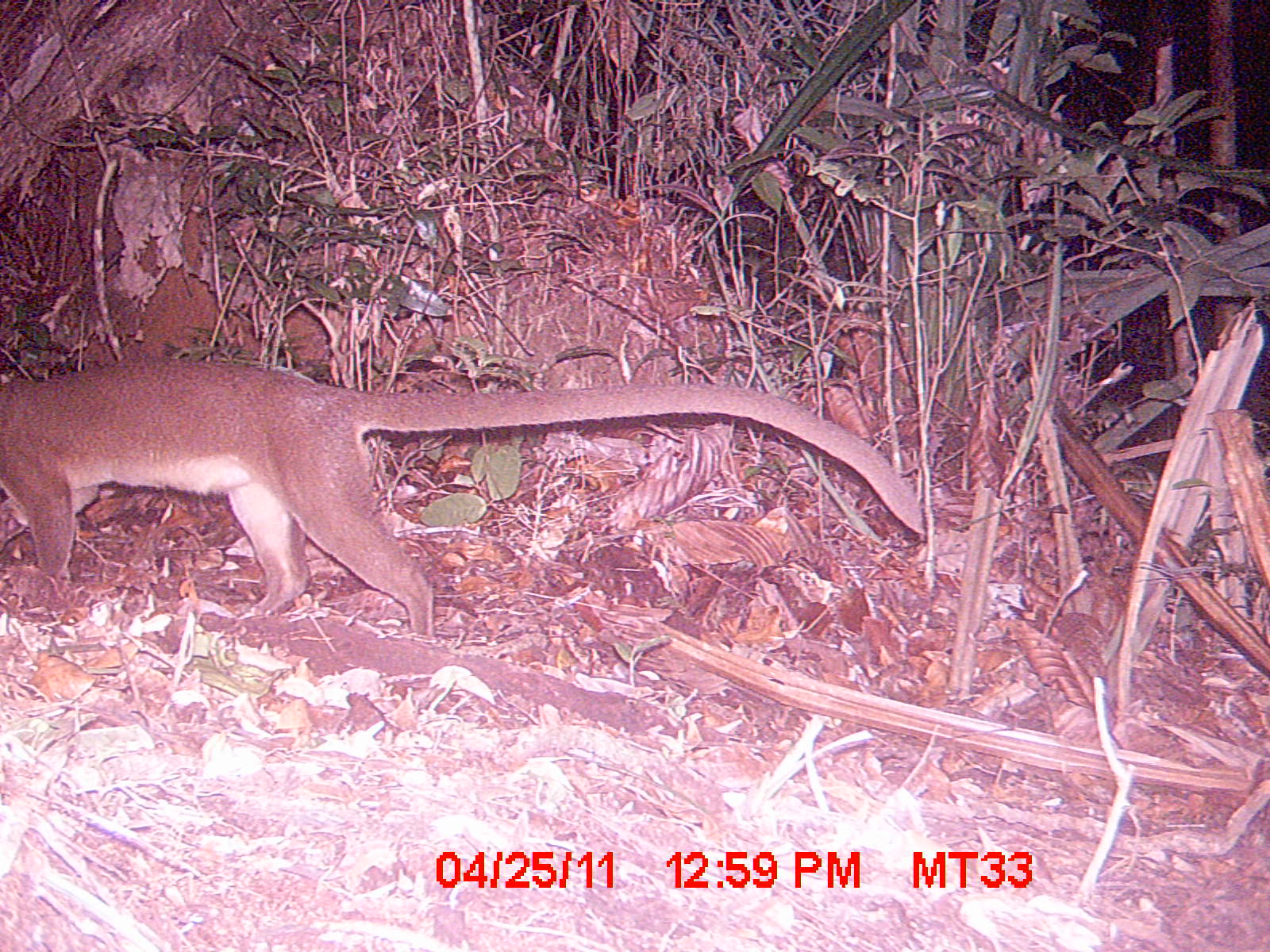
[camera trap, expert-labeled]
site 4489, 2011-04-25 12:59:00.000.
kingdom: Animalia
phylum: Chordata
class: Mammalia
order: Carnivora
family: Eupleridae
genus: Cryptoprocta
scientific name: Cryptoprocta ferox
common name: fossa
Cryptoprocta ferox (fossa), count 1.